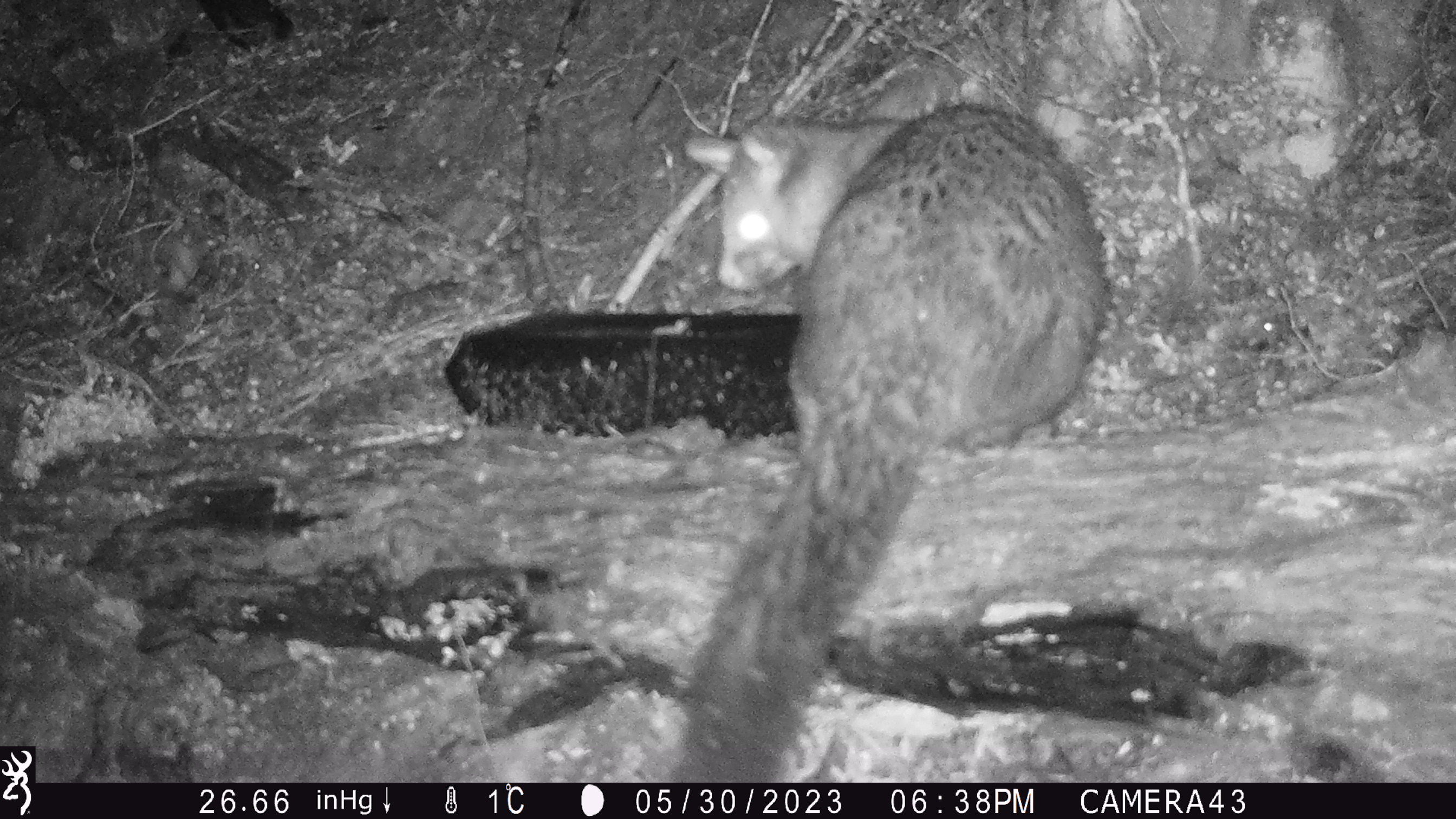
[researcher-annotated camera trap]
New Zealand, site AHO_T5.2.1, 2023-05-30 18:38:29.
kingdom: Animalia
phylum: Chordata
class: Mammalia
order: Carnivora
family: Mustelidae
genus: Mustela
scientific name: Mustela erminea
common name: stoat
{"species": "stoat (Mustela erminea)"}